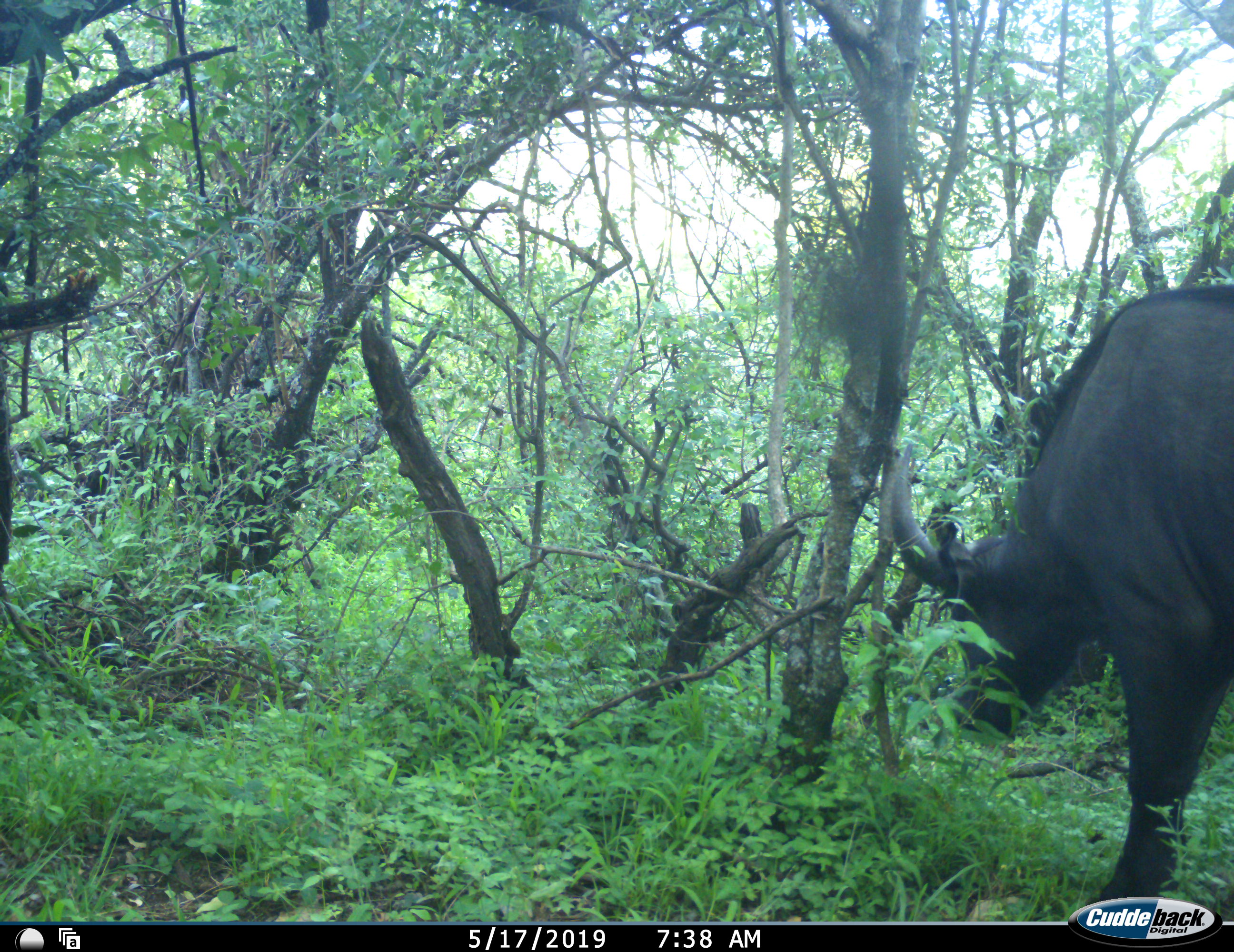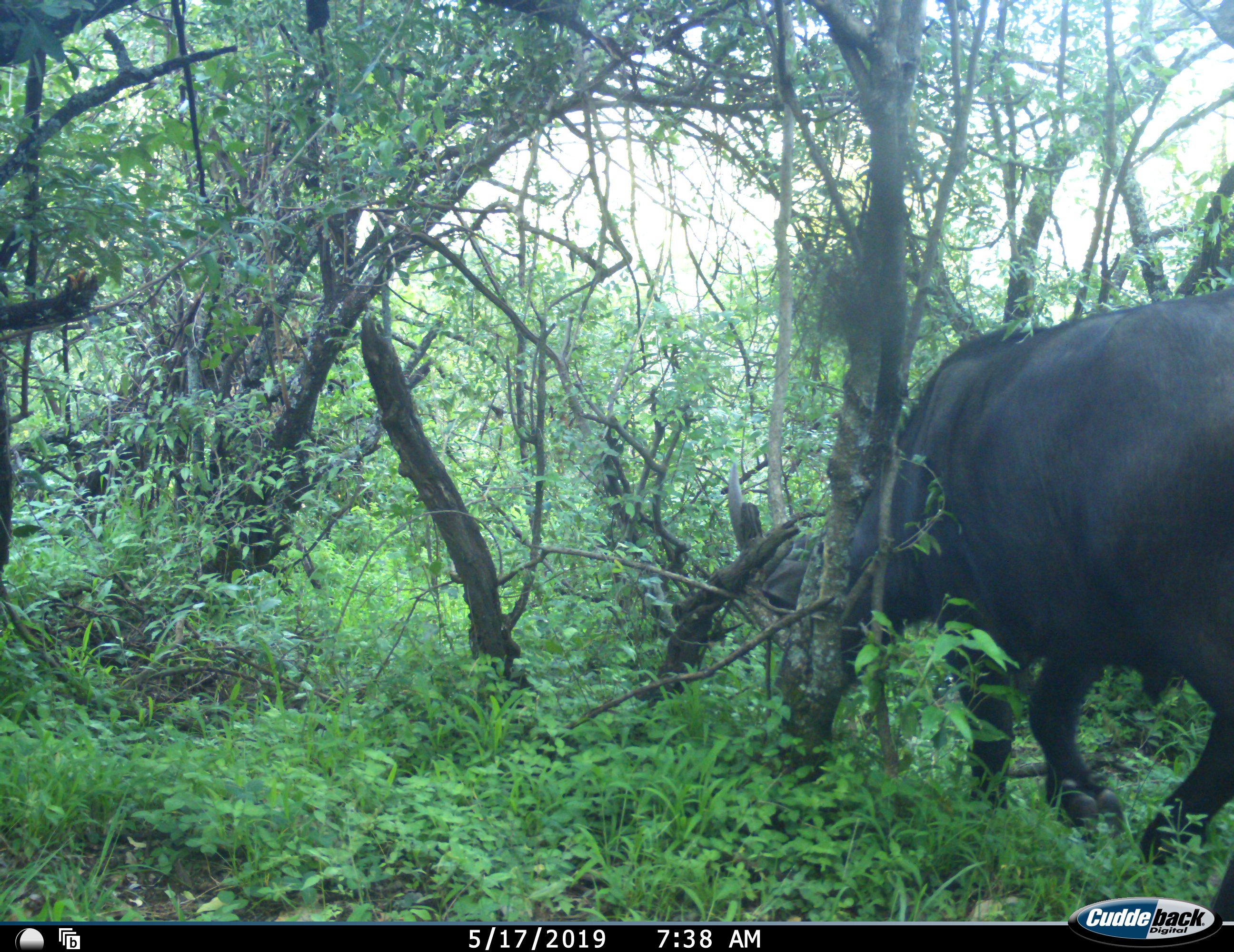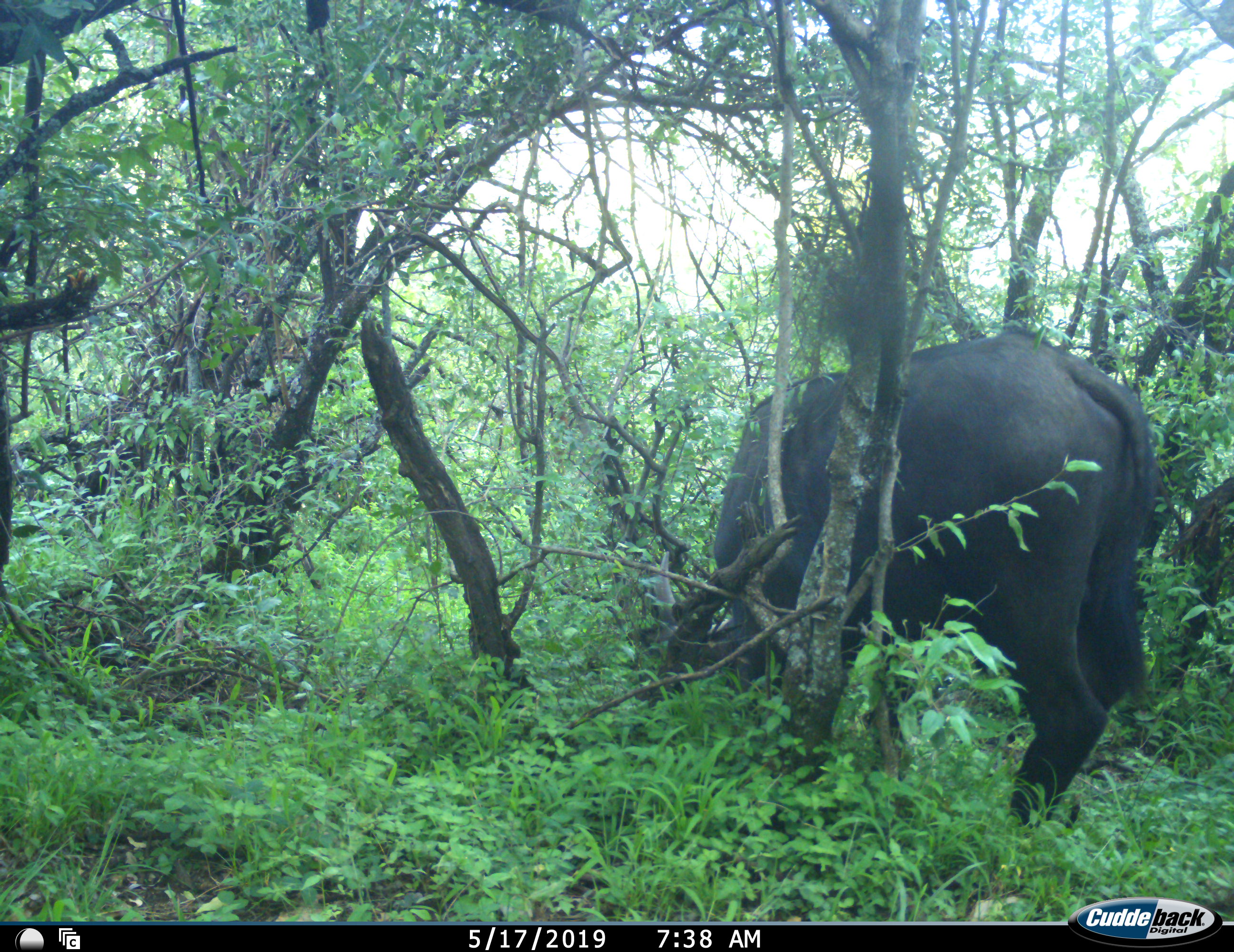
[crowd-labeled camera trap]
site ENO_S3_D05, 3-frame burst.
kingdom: Animalia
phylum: Chordata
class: Mammalia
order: Artiodactyla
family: Bovidae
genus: Syncerus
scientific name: Syncerus caffer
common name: african buffalo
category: buffalo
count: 1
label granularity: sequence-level